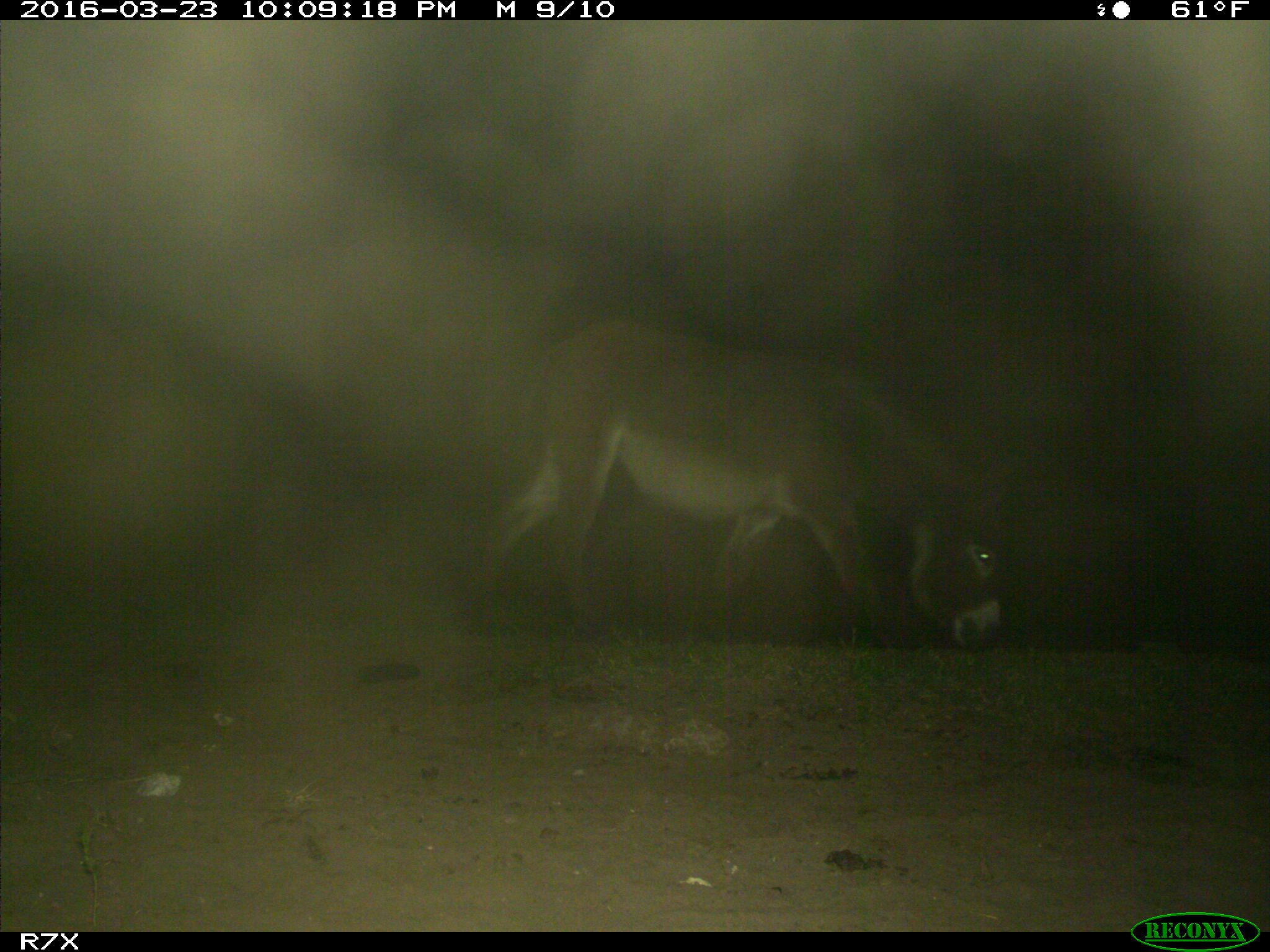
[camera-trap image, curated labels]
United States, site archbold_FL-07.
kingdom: Animalia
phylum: Chordata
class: Mammalia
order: Perissodactyla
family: Equidae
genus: Equus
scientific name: Equus africanus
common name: african wild ass